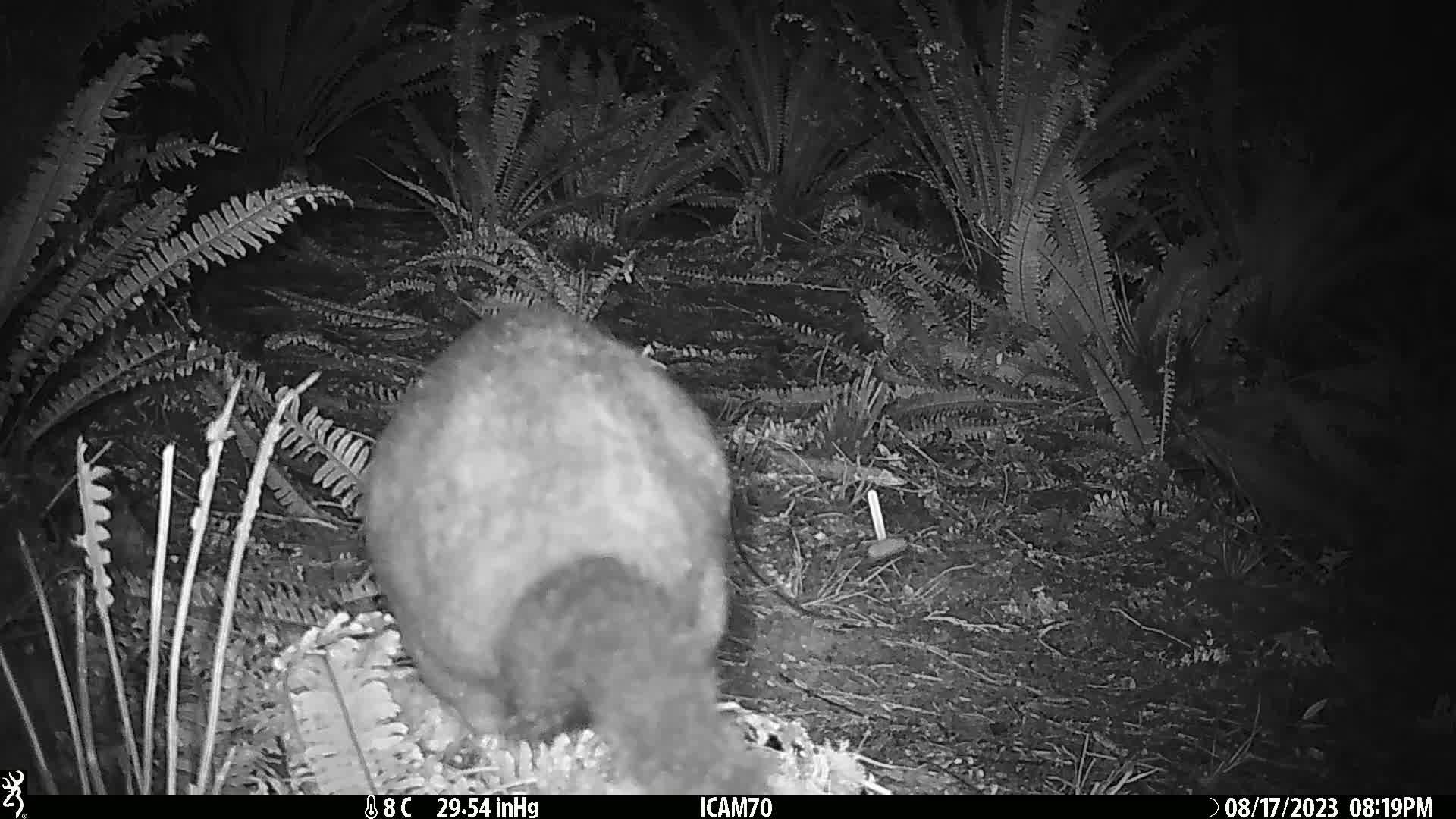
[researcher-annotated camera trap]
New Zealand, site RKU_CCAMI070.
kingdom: Animalia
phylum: Chordata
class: Mammalia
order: Diprotodontia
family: Phalangeridae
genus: Trichosurus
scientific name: Trichosurus vulpecula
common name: common brushtail possum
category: possum